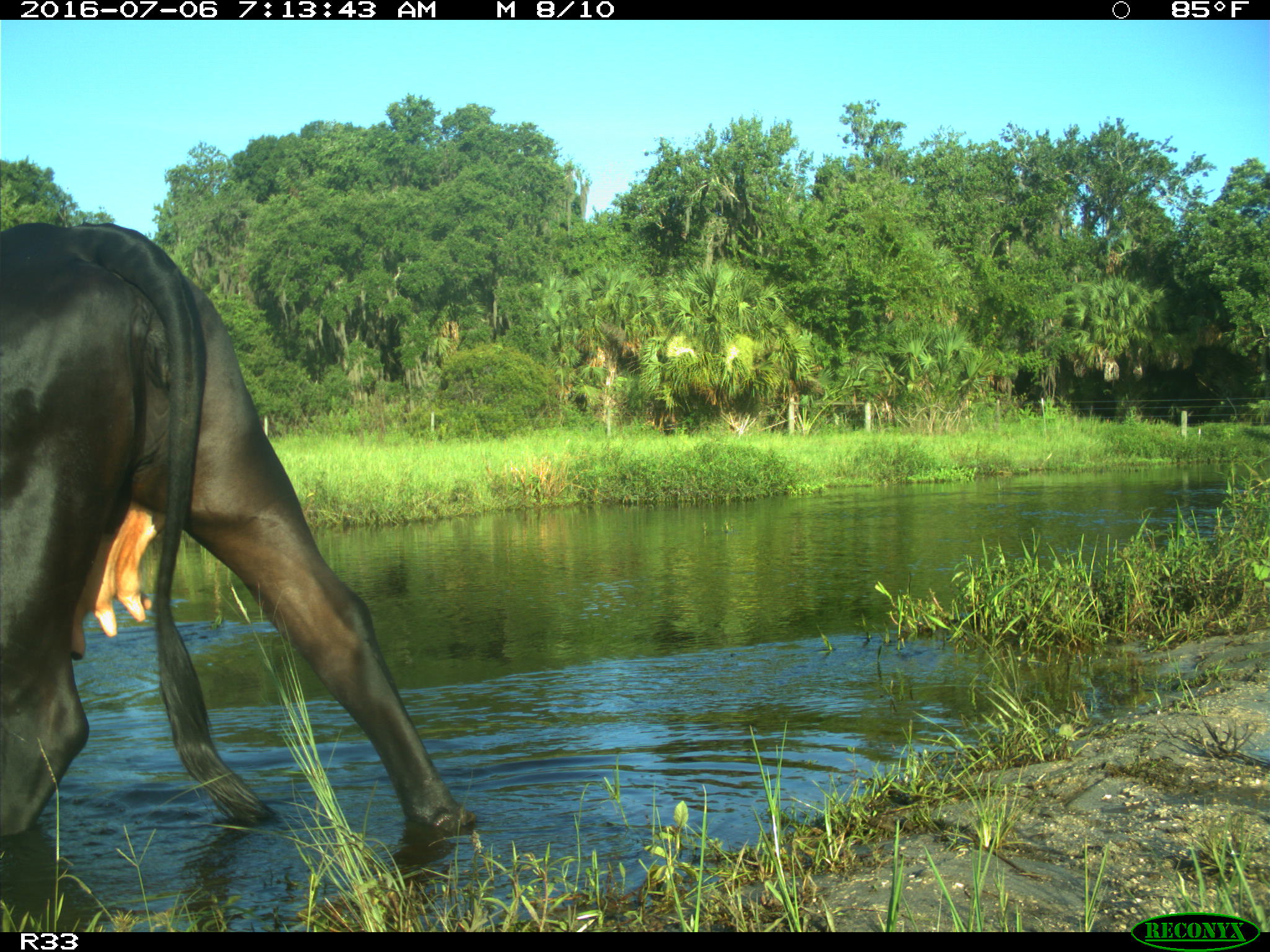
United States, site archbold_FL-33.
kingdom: Animalia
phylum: Chordata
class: Mammalia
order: Artiodactyla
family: Bovidae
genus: Bos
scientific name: Bos taurus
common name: domestic cow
Bos taurus (domestic cow).